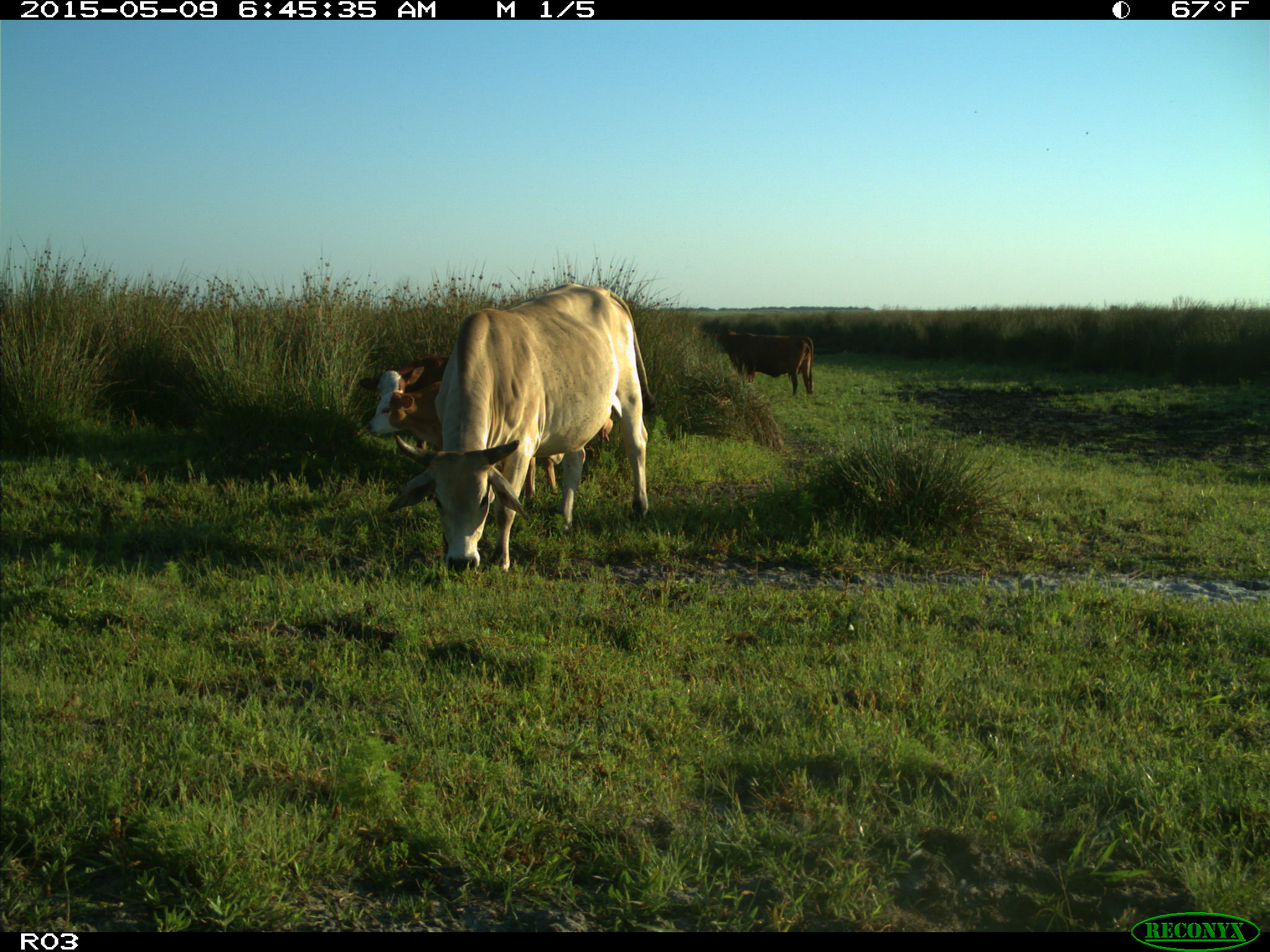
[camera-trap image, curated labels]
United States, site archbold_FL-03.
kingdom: Animalia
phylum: Chordata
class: Mammalia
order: Artiodactyla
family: Bovidae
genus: Bos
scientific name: Bos taurus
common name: domestic cow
Bos taurus (domestic cow).